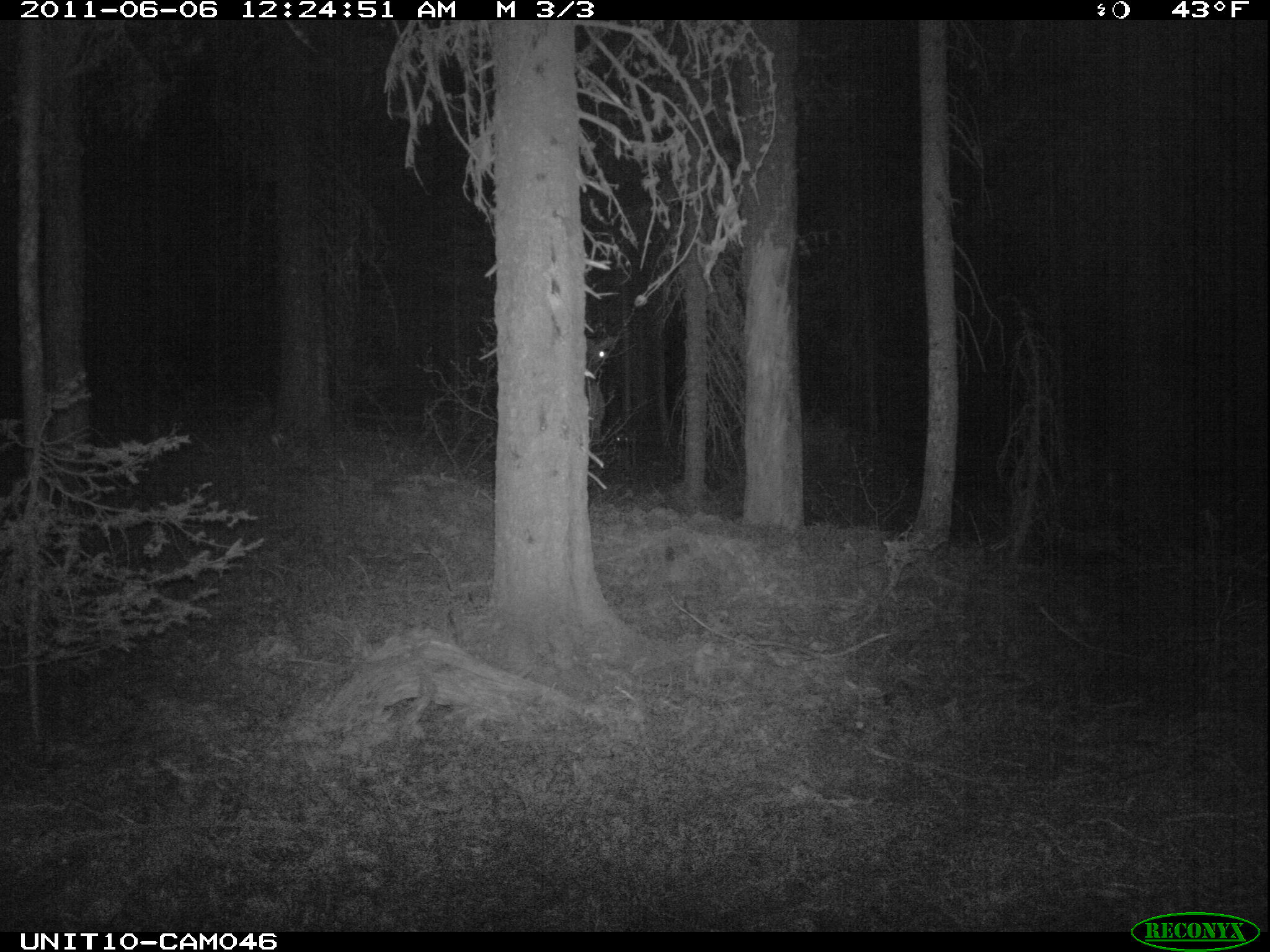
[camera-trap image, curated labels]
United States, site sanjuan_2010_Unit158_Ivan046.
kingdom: Animalia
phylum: Chordata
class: Mammalia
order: Artiodactyla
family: Cervidae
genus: Cervus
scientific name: Cervus elaphus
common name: red deer